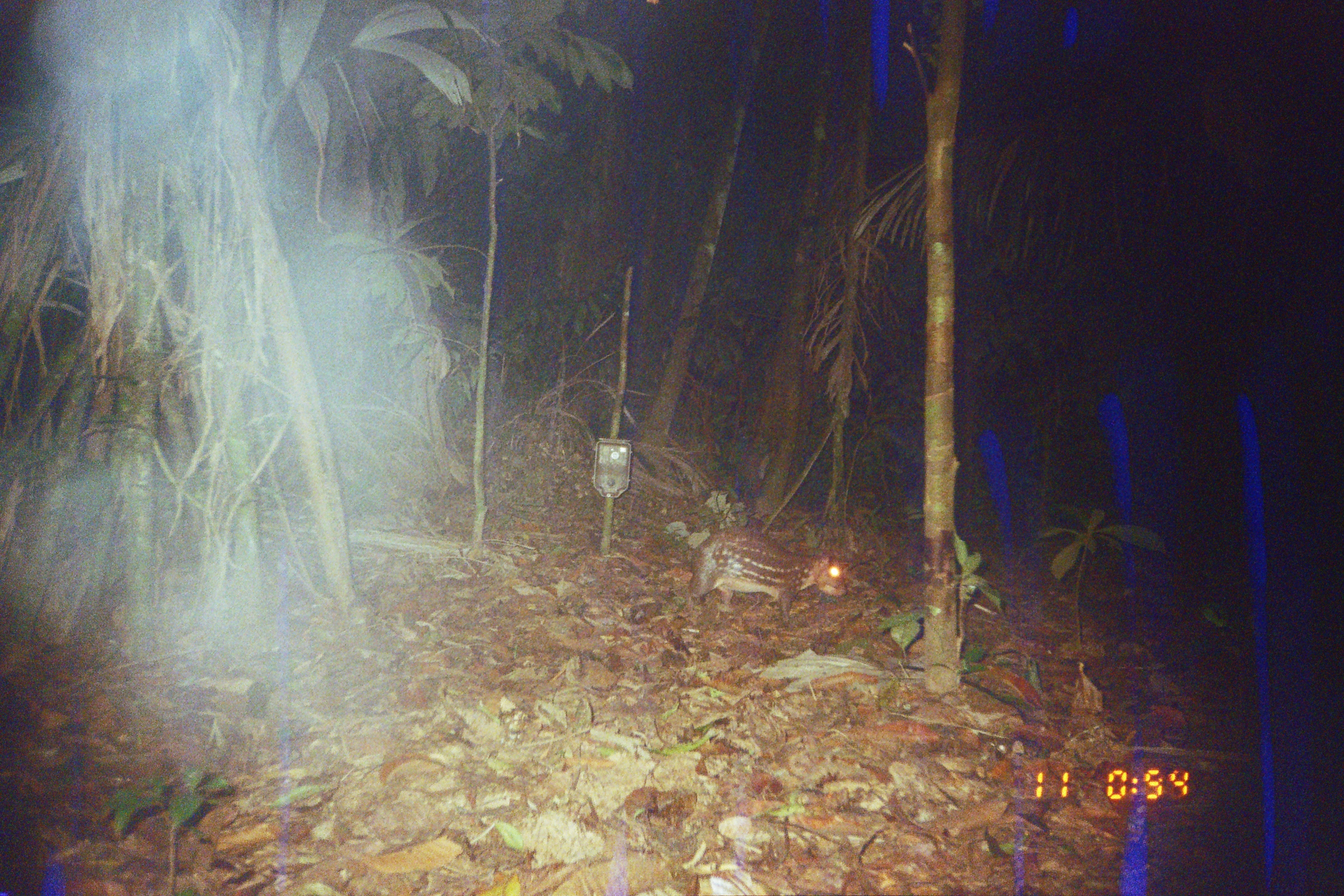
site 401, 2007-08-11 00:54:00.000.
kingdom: Animalia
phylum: Chordata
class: Mammalia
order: Rodentia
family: Cuniculidae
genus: Cuniculus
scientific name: Cuniculus paca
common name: spotted paca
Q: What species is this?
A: Cuniculus paca (spotted paca).